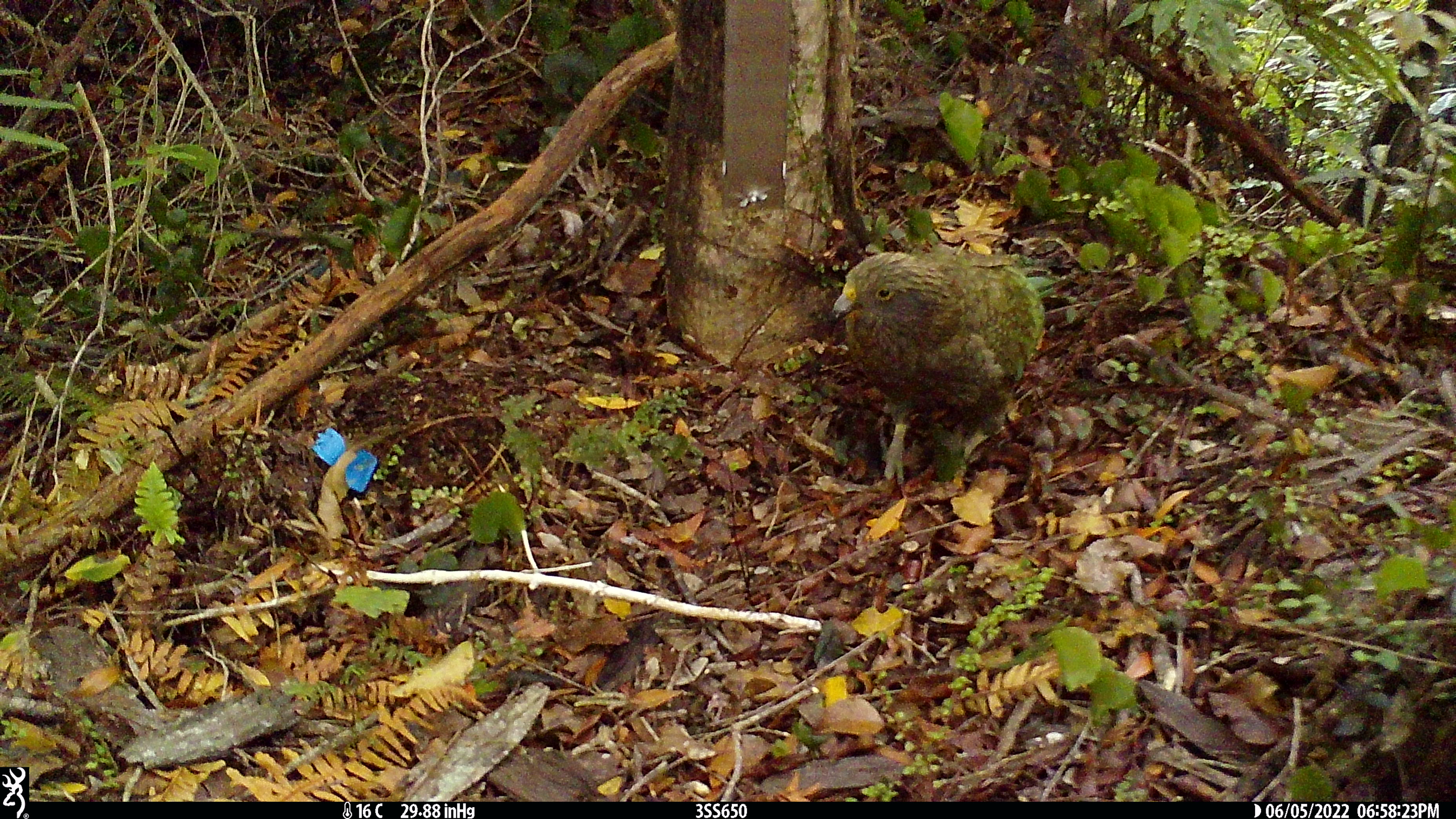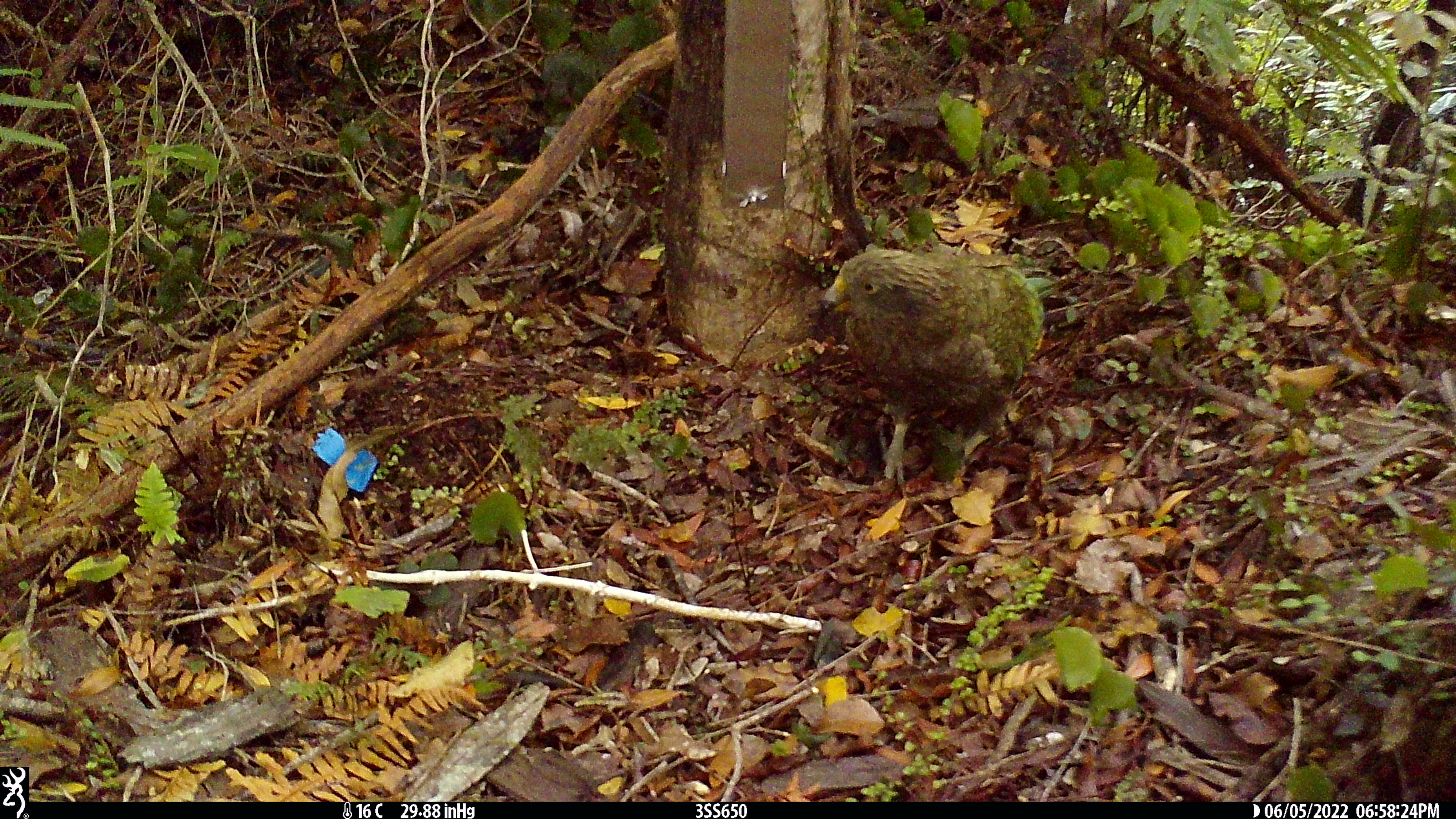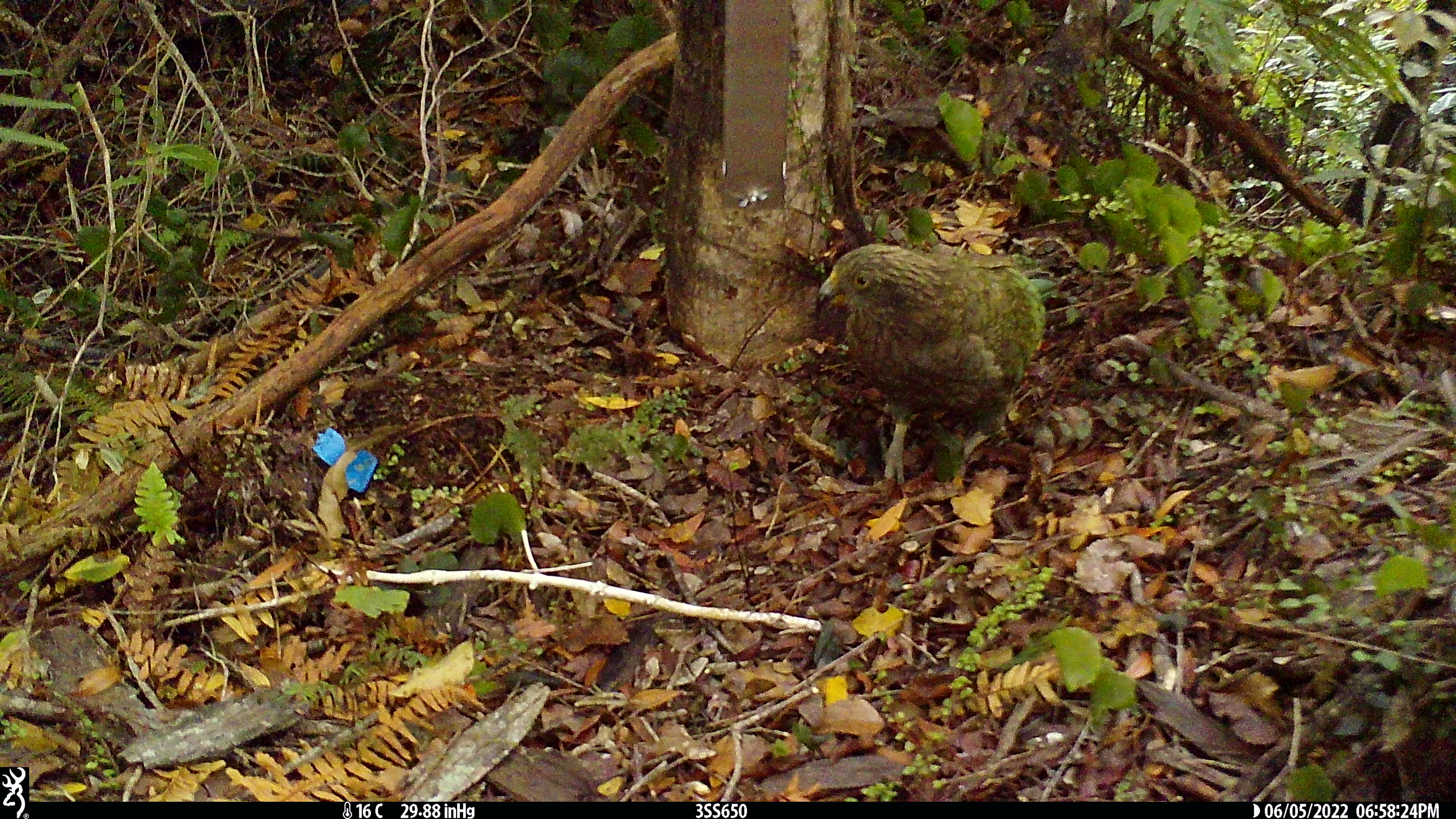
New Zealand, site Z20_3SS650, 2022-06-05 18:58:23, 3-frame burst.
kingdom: Animalia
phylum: Chordata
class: Aves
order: Psittaciformes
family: Strigopidae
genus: Nestor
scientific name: Nestor notabilis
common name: kea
Kea (Nestor notabilis).